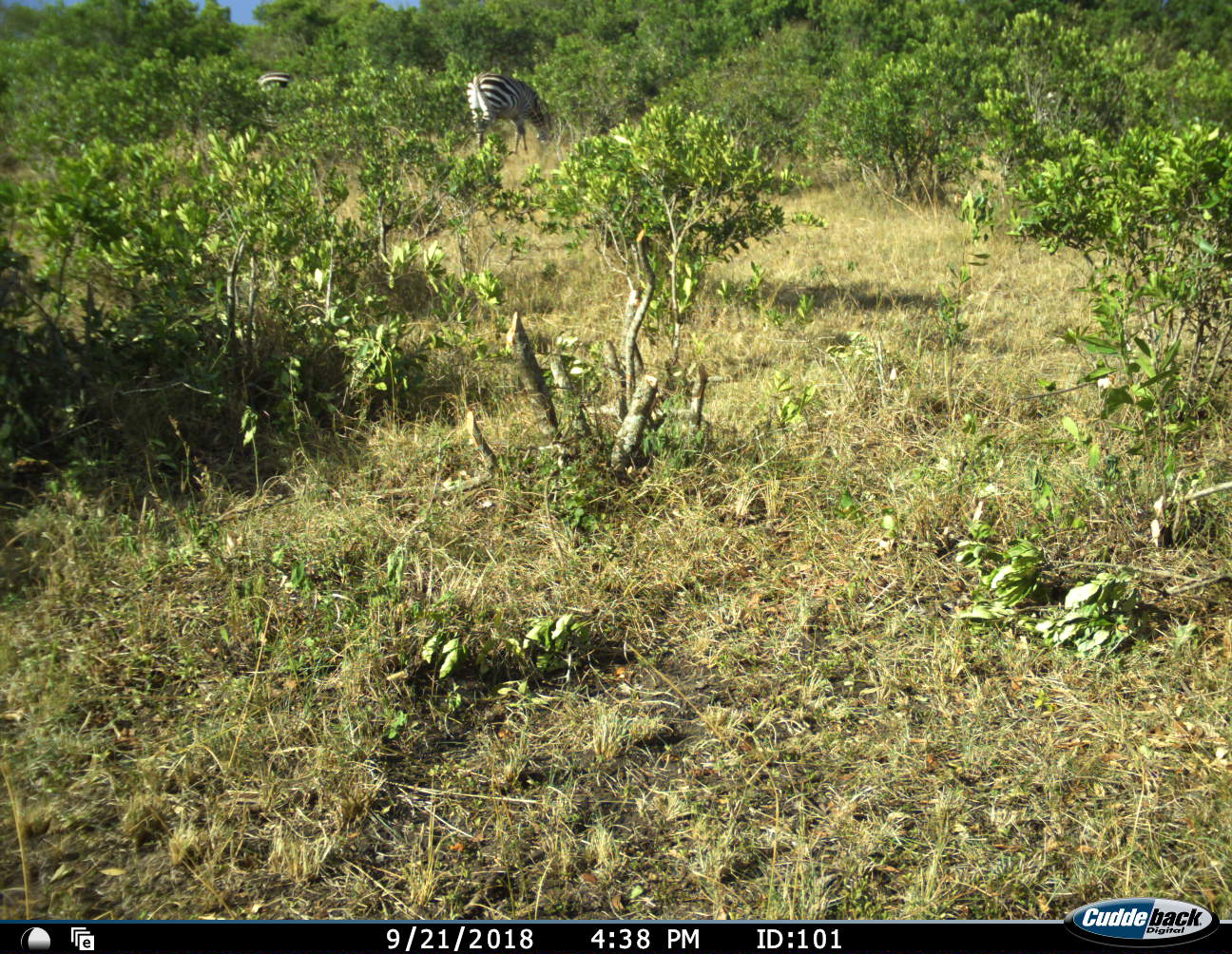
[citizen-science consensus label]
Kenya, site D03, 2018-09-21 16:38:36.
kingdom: Animalia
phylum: Chordata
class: Mammalia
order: Perissodactyla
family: Equidae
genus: Equus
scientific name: Equus quagga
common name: plains zebra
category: zebra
Zebra (plains zebra) (Equus quagga), count 2. Behavior (volunteer vote fractions): standing 10%, resting 0%, moving 10%, interacting 0%. Young present (vote fraction): 0%. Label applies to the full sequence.